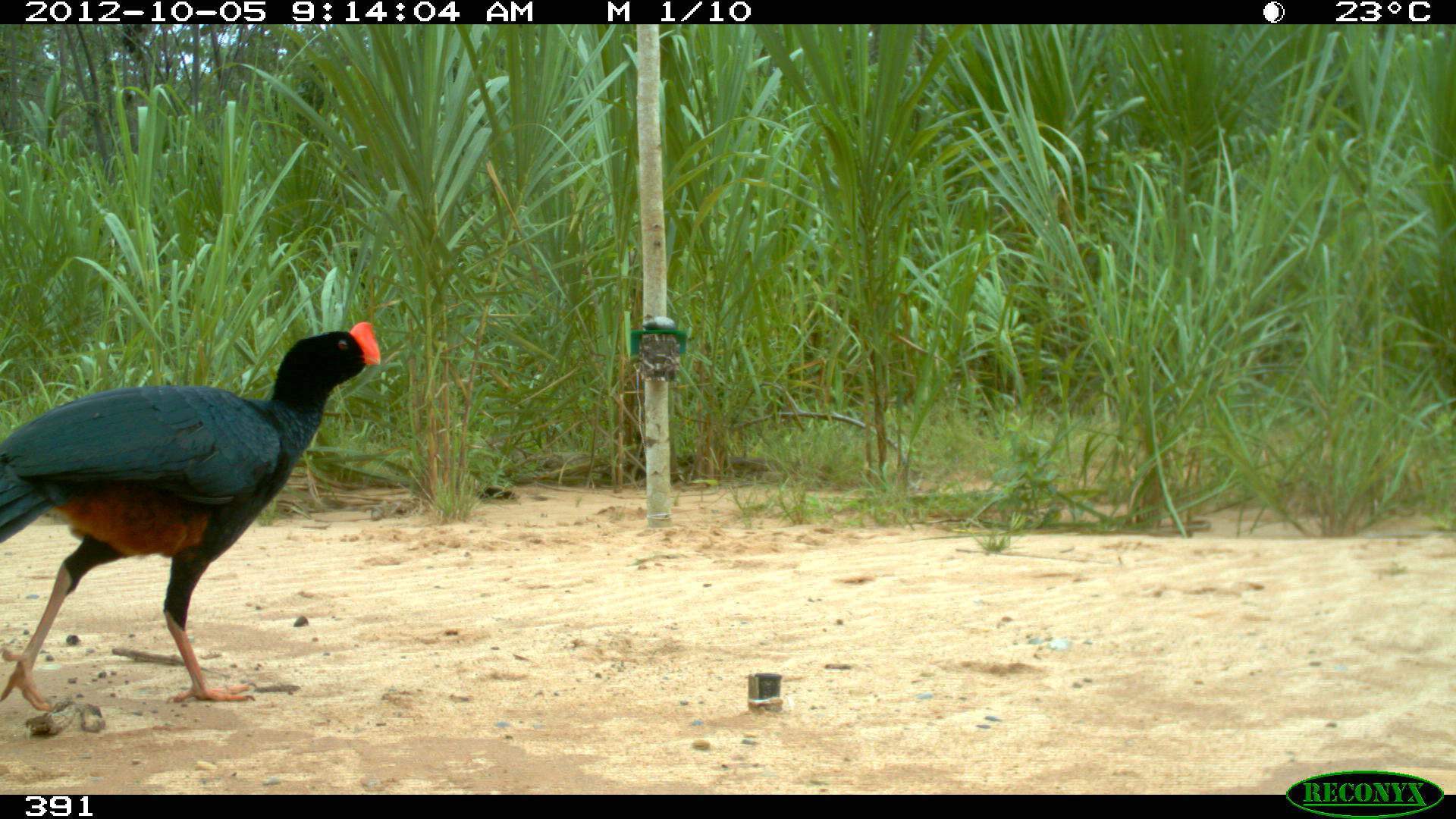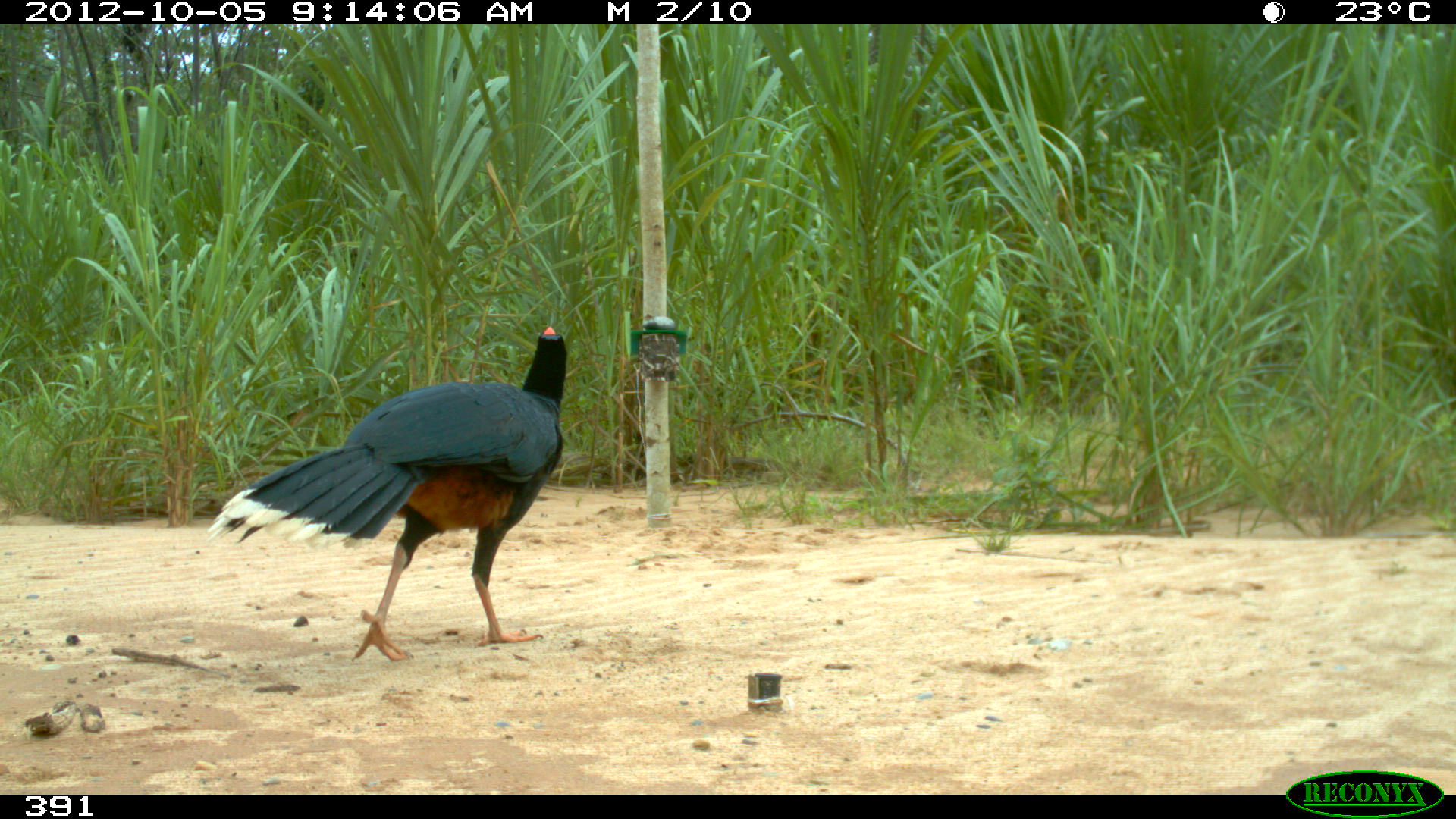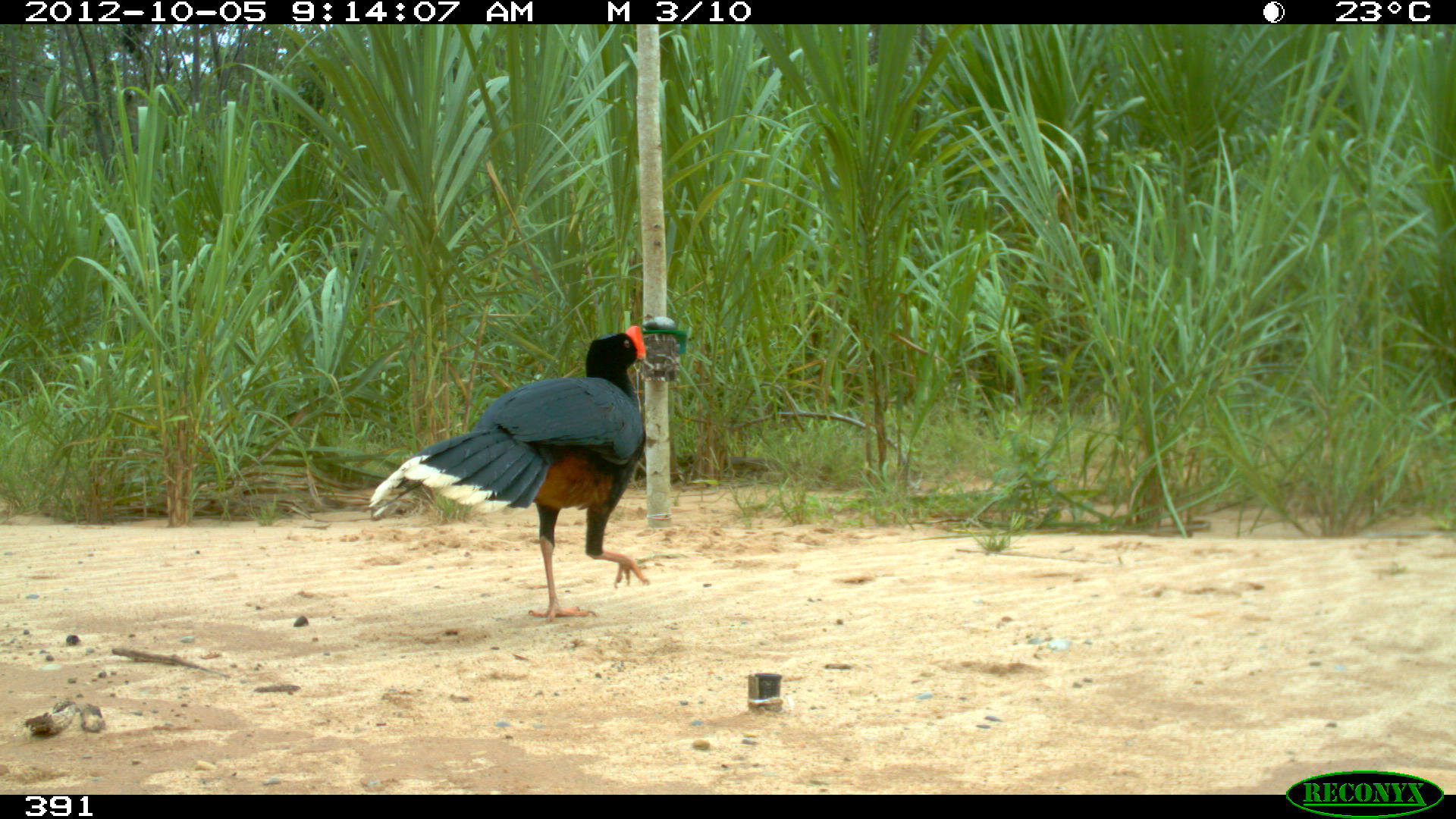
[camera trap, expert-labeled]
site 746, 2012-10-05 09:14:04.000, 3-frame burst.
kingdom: Animalia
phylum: Chordata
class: Aves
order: Galliformes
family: Cracidae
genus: Mitu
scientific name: Mitu tuberosum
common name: razor-billed curassow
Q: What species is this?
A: Mitu tuberosum (razor-billed curassow).